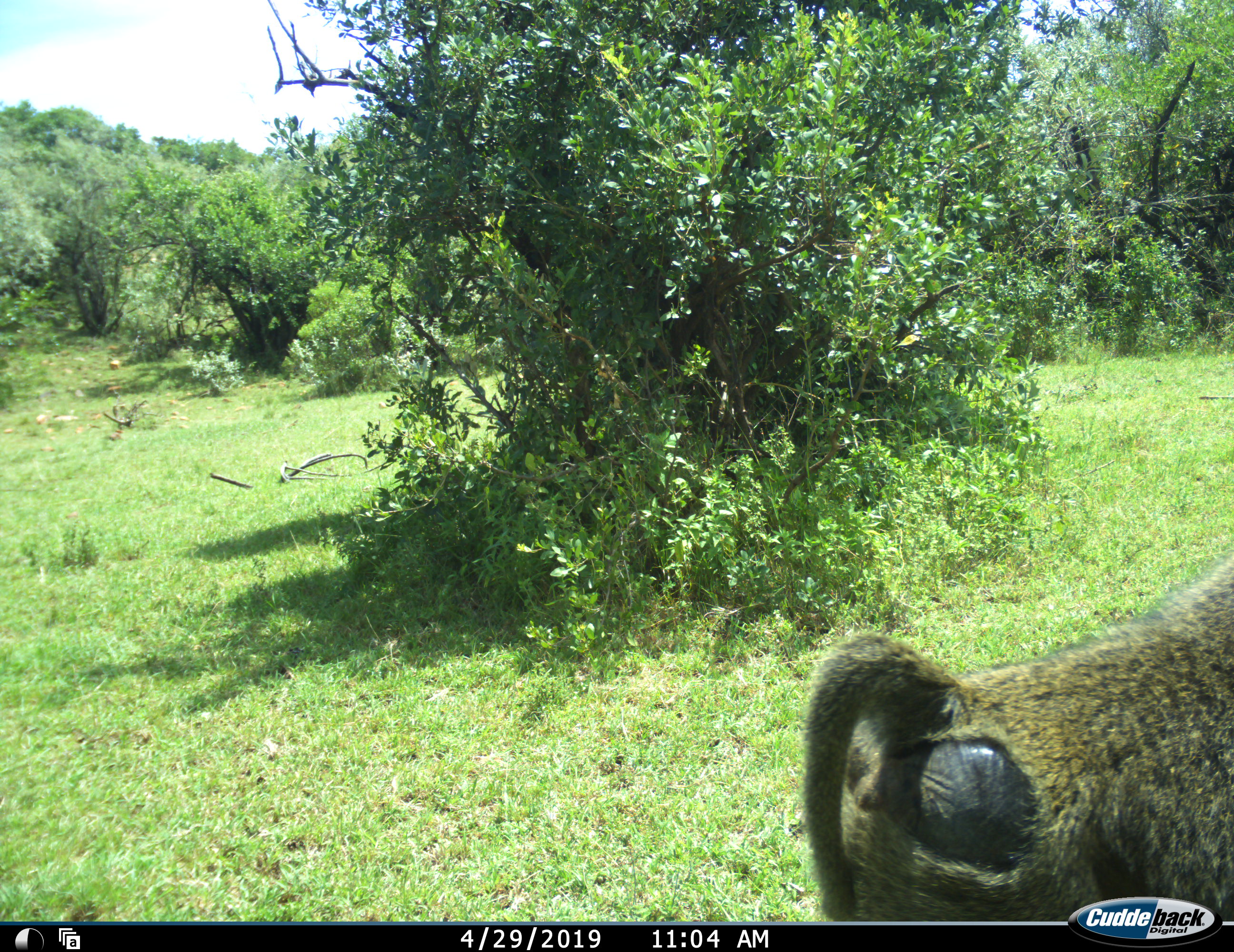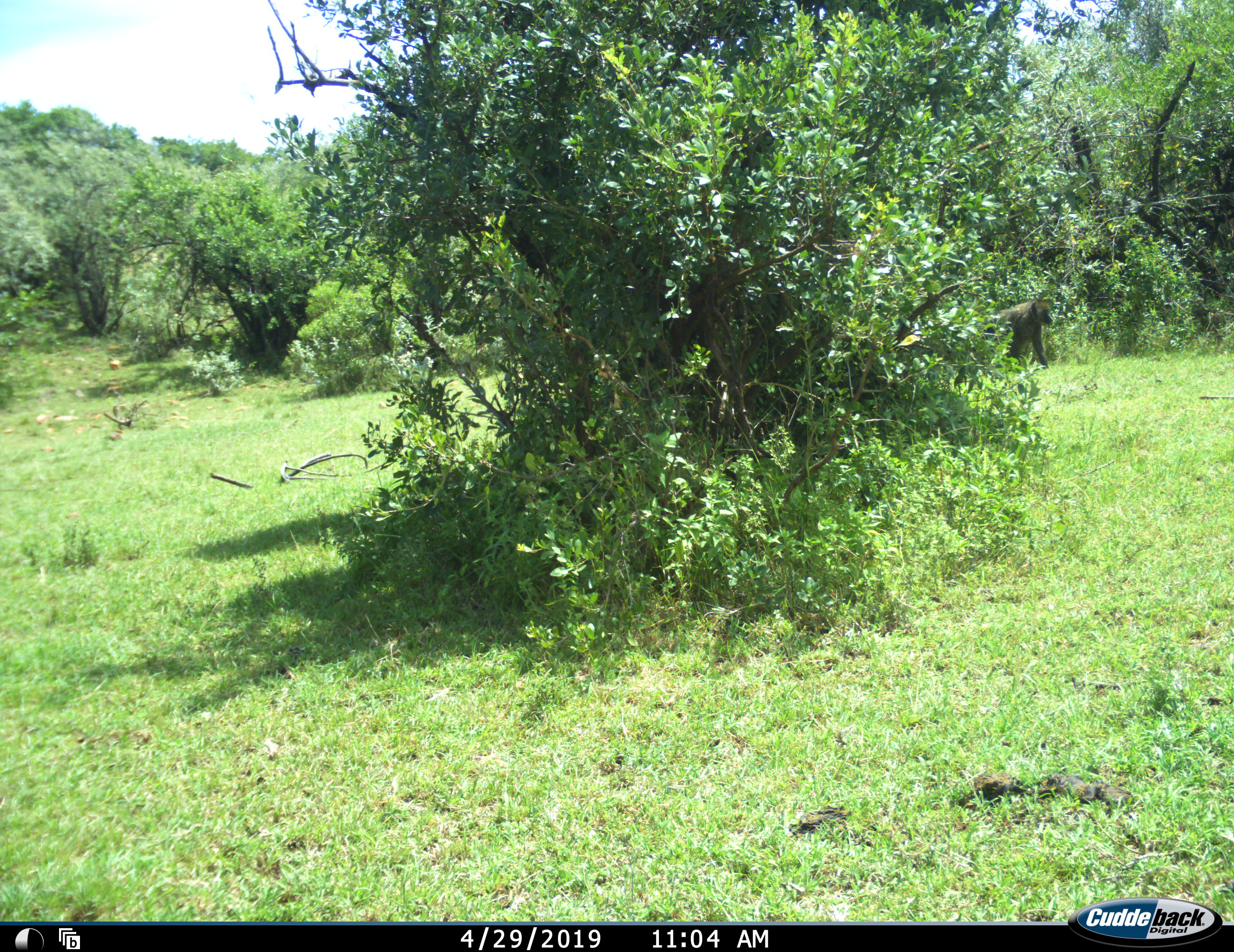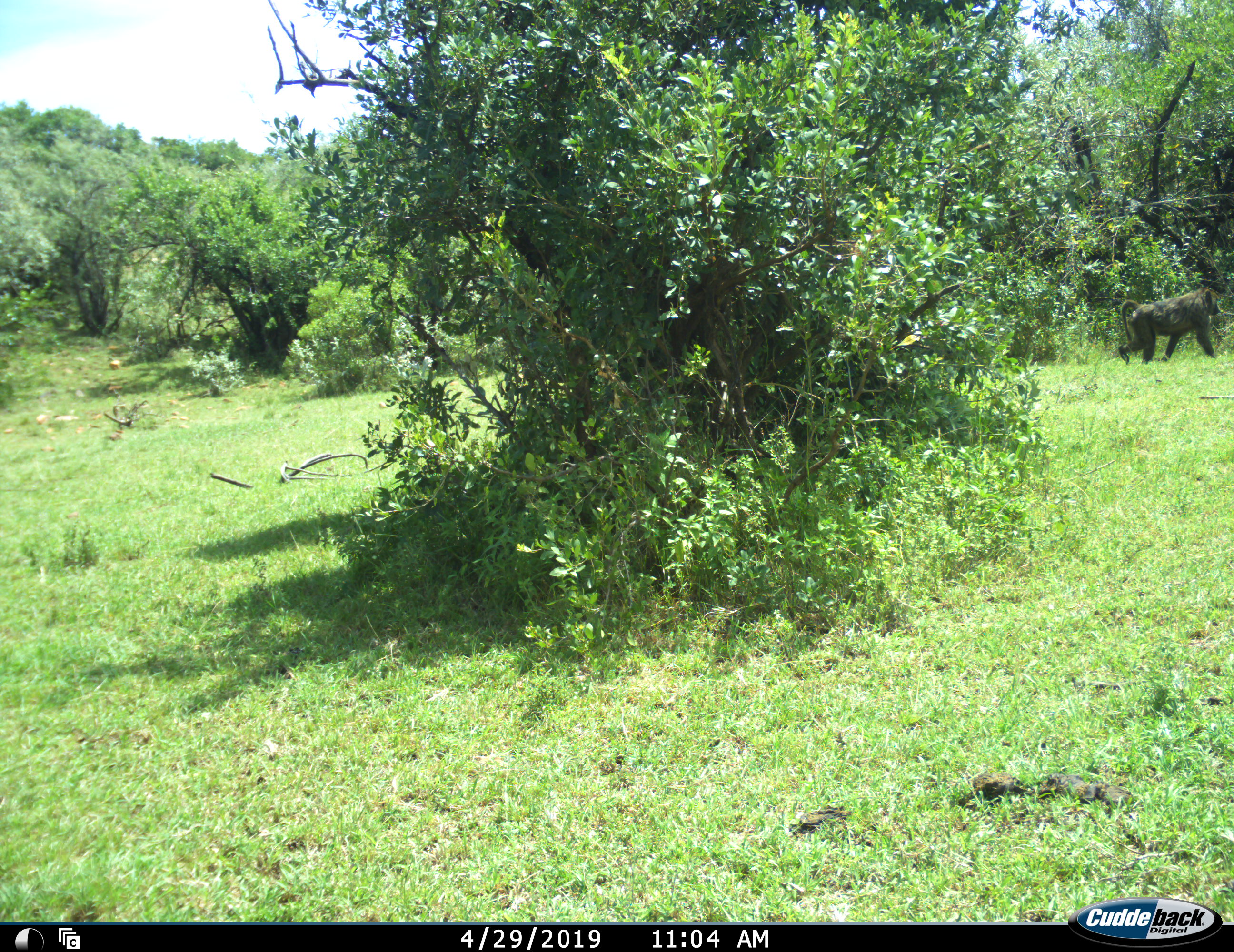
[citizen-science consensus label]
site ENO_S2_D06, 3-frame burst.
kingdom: Animalia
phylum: Chordata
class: Mammalia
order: Primates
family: Cercopithecidae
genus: Papio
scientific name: Papio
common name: baboon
Baboon (Papio), count 2. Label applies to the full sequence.